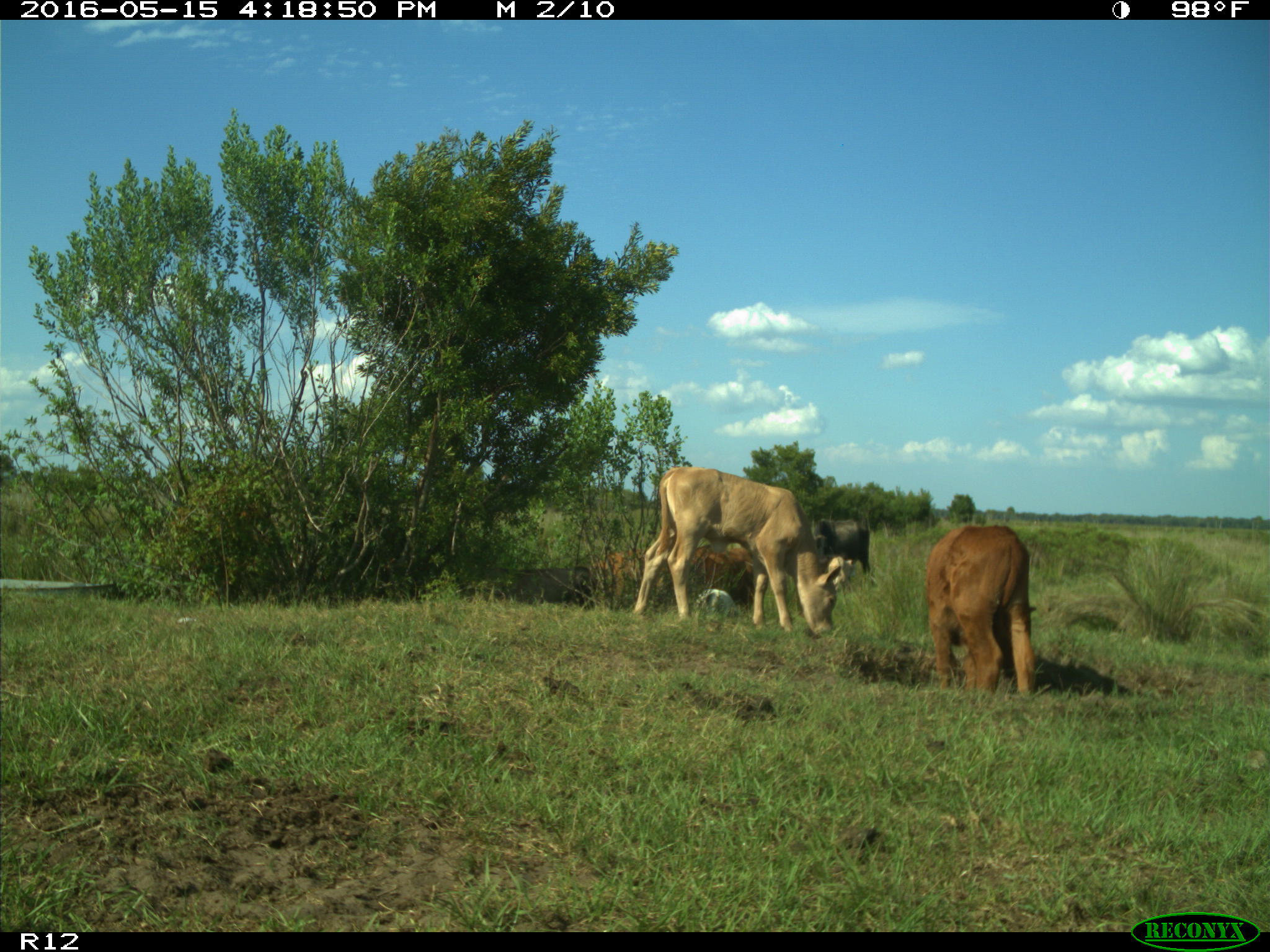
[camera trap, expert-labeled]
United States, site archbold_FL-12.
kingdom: Animalia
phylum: Chordata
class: Mammalia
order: Artiodactyla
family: Bovidae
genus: Bos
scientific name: Bos taurus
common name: domestic cow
Bos taurus (domestic cow).